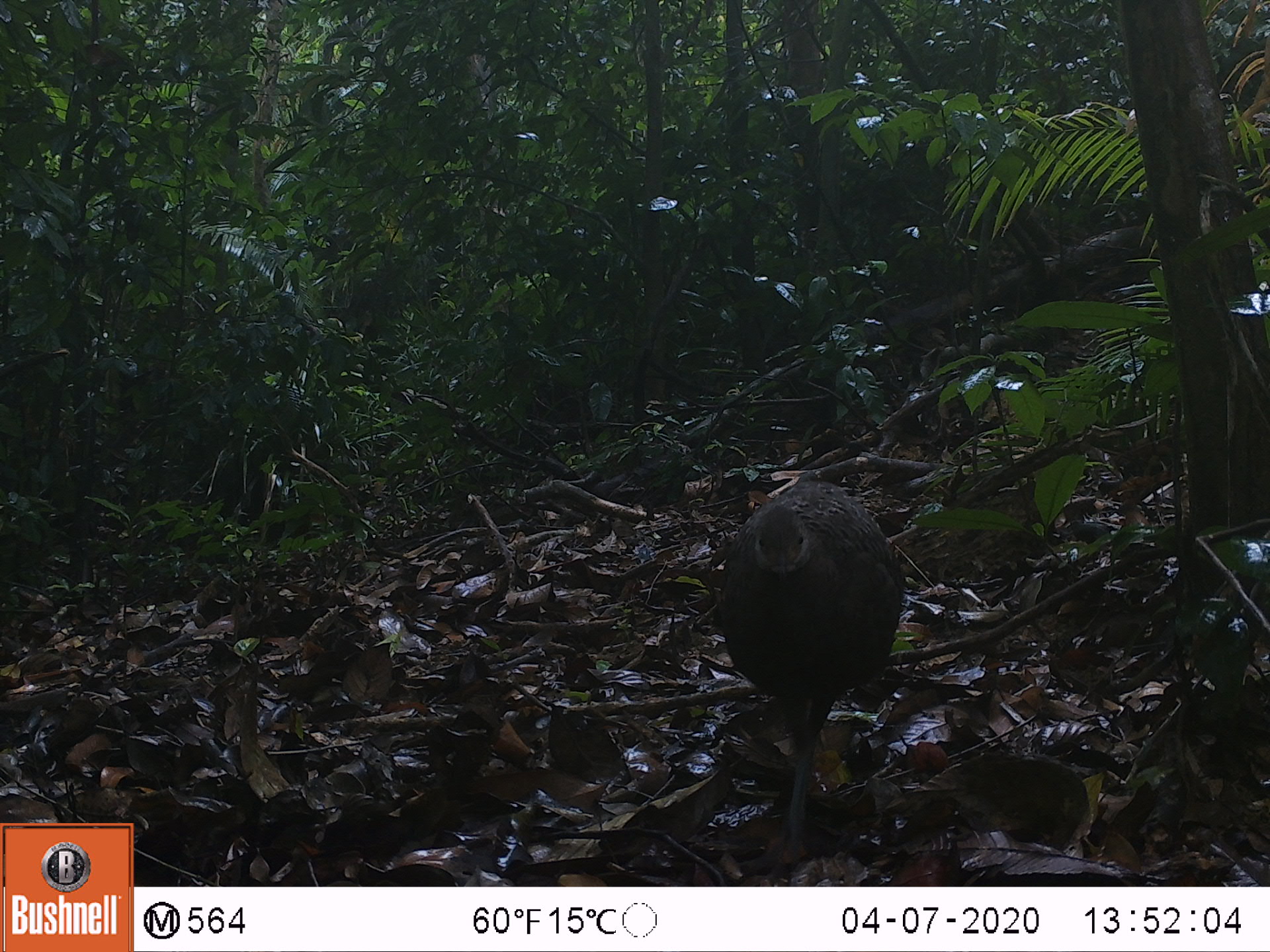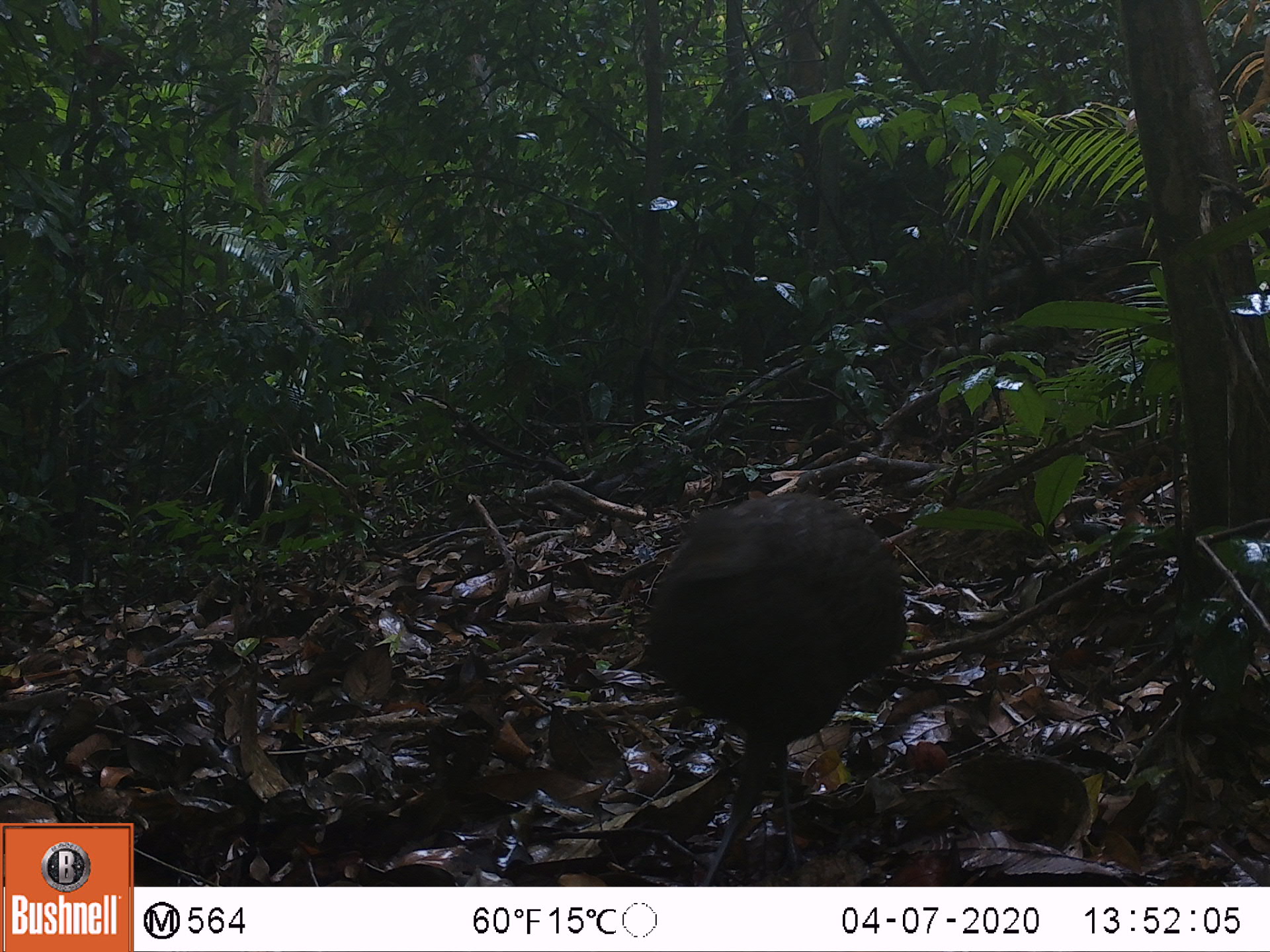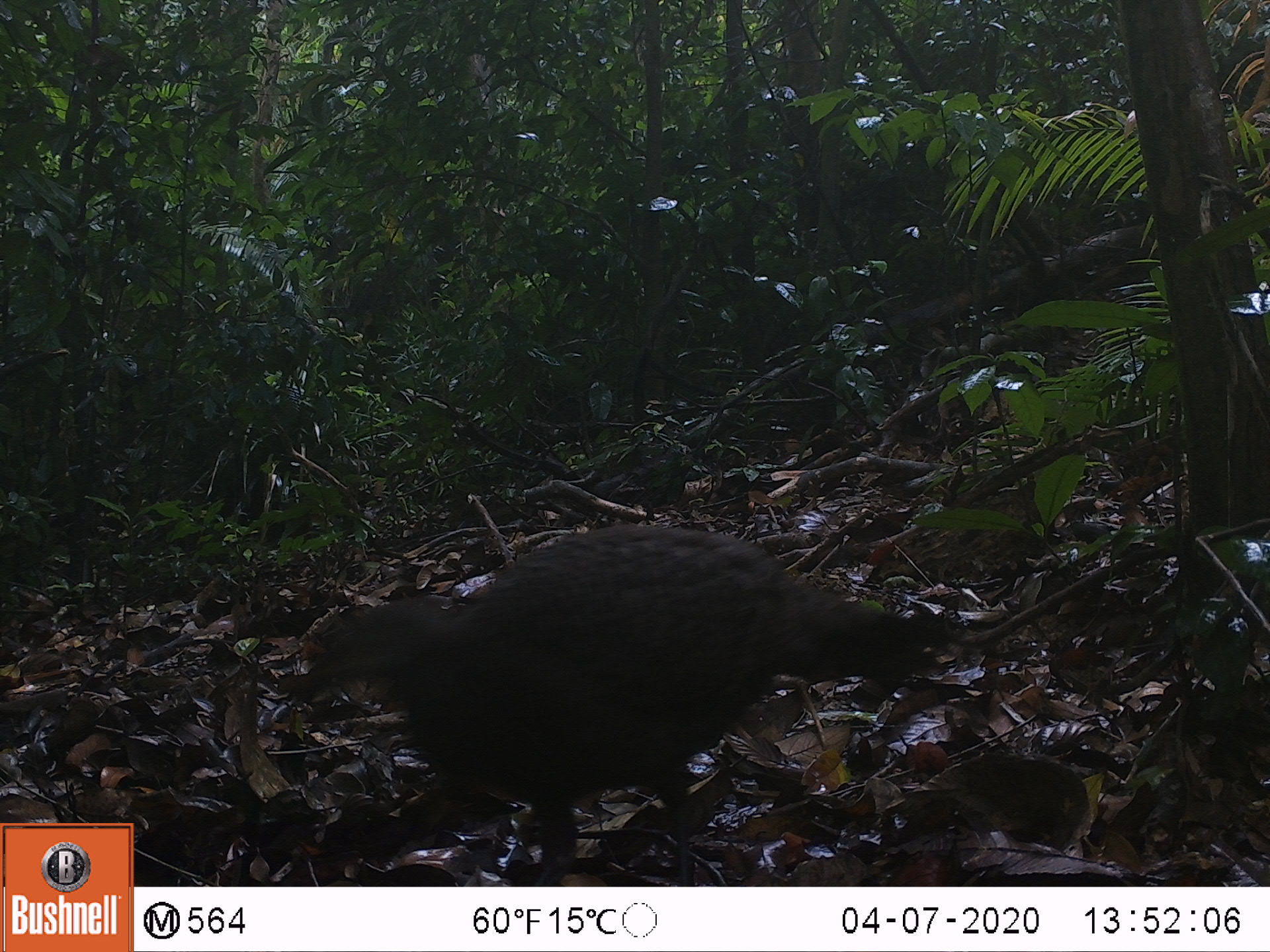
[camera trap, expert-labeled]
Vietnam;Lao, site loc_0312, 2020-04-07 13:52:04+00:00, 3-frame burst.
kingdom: Animalia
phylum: Chordata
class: Aves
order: Galliformes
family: Phasianidae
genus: Polyplectron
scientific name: Polyplectron bicalcaratum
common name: gray peacock-pheasant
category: grey peacock pheasant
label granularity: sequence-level